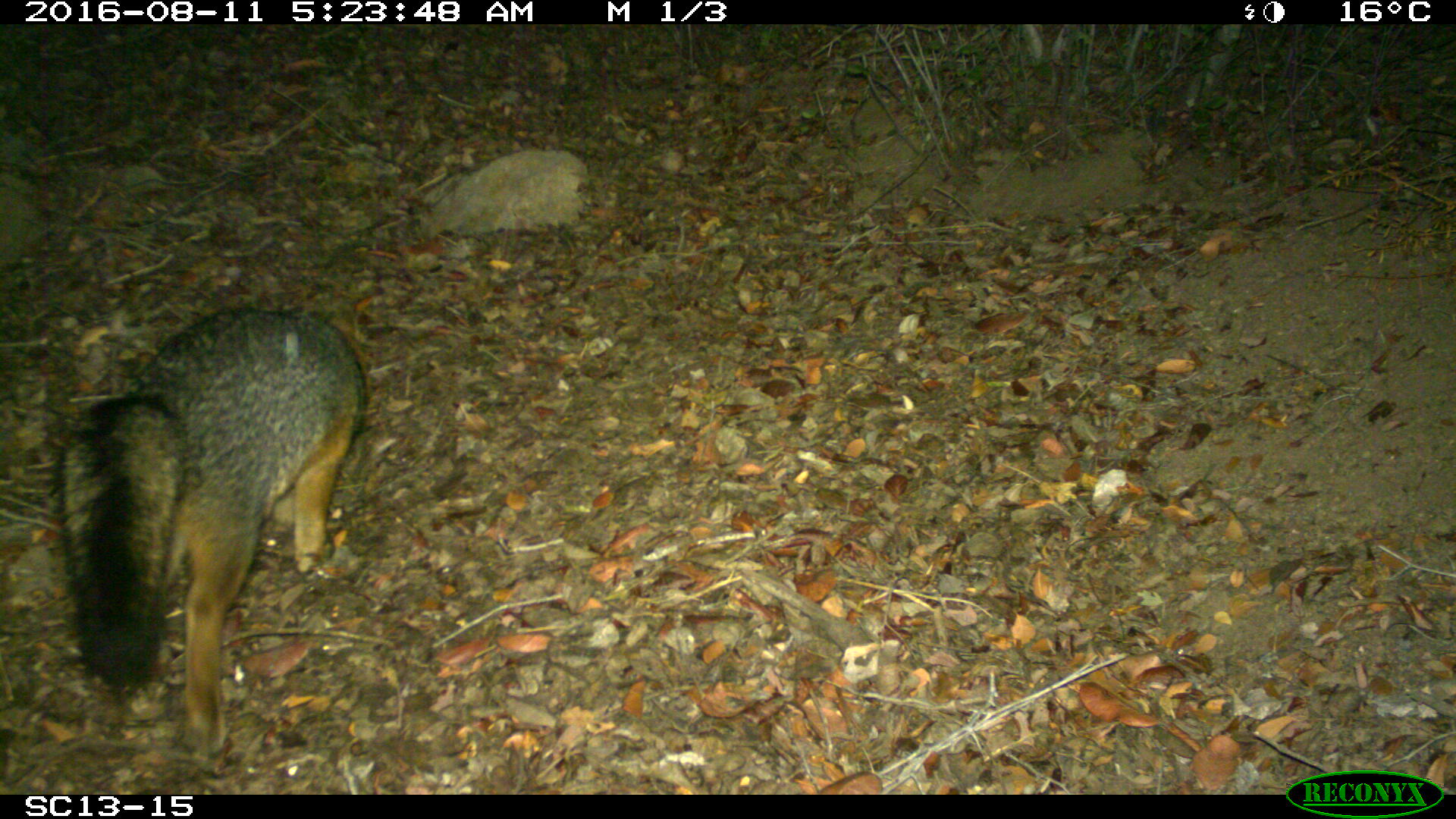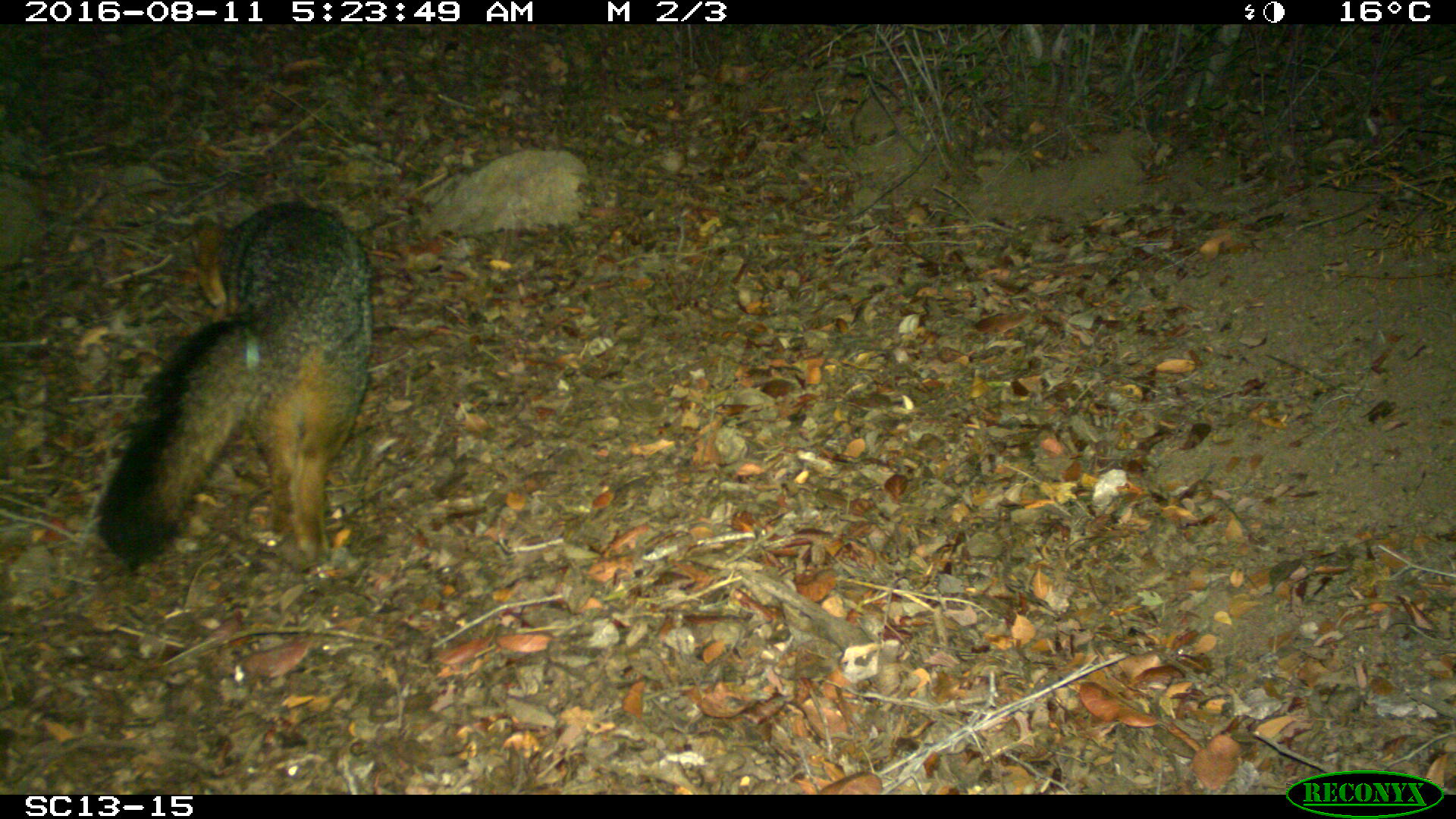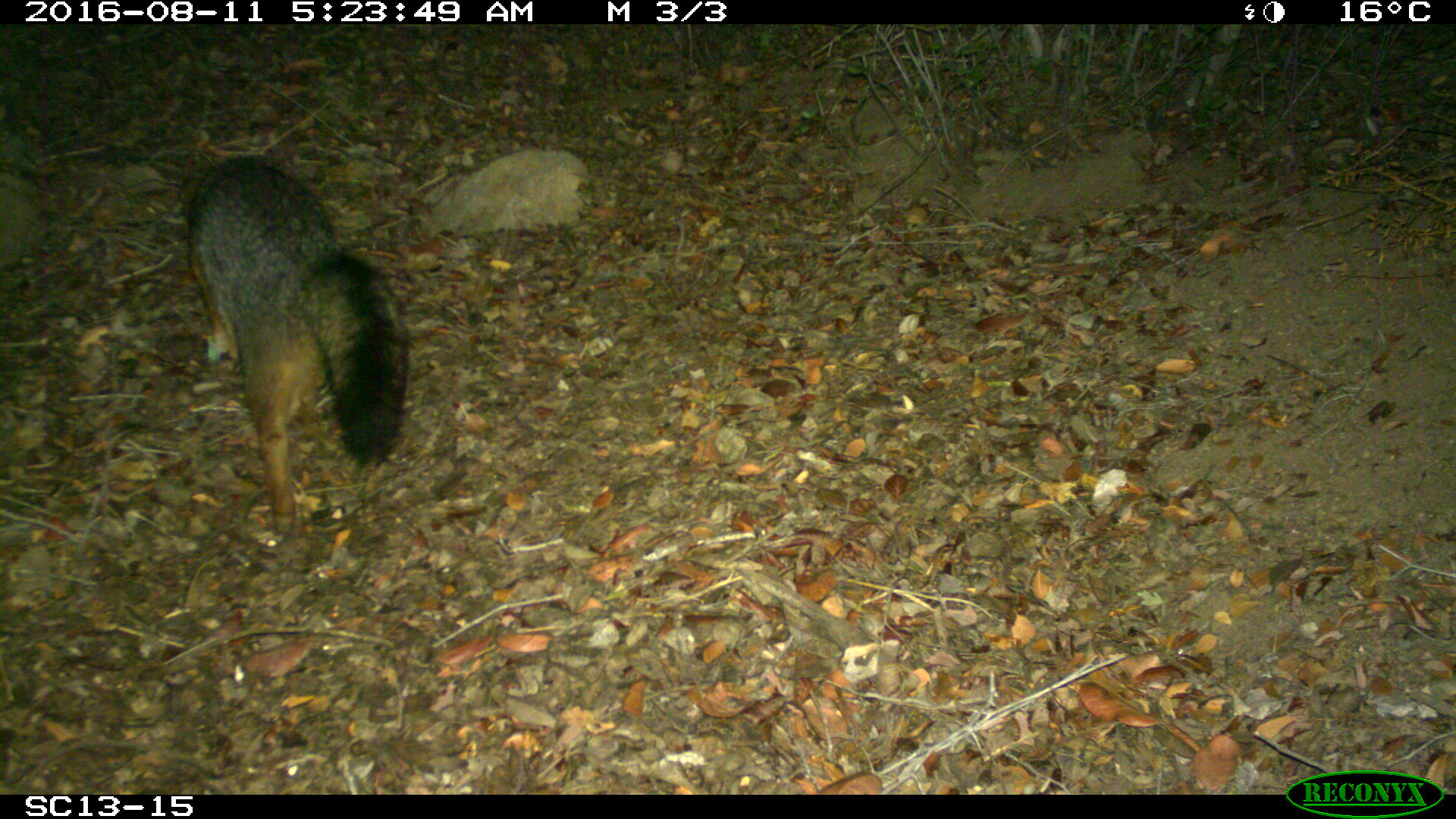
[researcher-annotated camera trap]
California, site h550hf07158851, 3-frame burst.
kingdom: Animalia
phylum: Chordata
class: Mammalia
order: Carnivora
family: Canidae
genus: Urocyon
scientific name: Urocyon littoralis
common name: island fox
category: fox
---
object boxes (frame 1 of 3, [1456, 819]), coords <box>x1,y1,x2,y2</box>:
fox: <box>42,300,366,774</box>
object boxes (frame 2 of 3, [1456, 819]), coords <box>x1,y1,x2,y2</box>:
fox: <box>93,189,373,570</box>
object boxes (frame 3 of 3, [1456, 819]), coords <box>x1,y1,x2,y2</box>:
fox: <box>186,156,410,533</box>